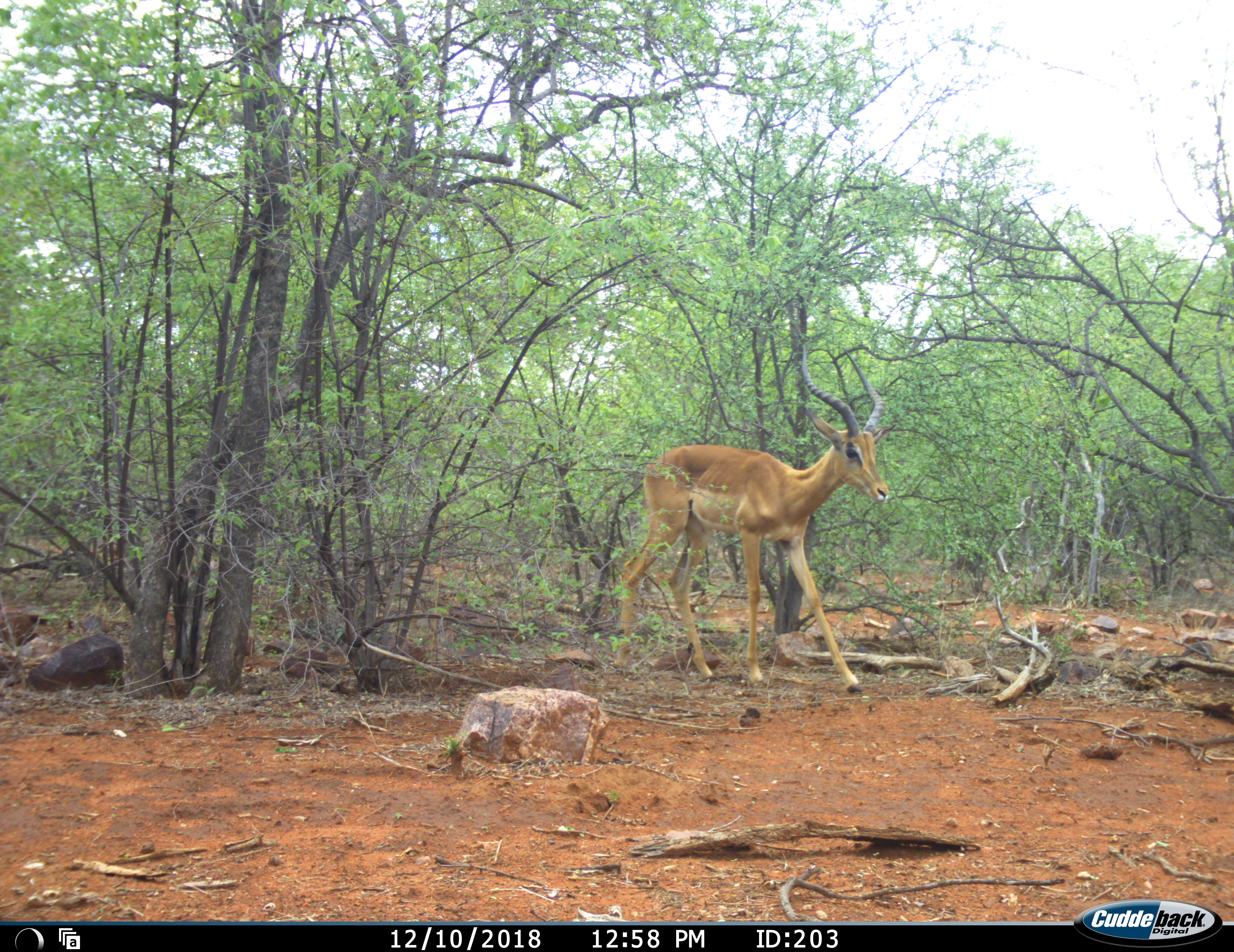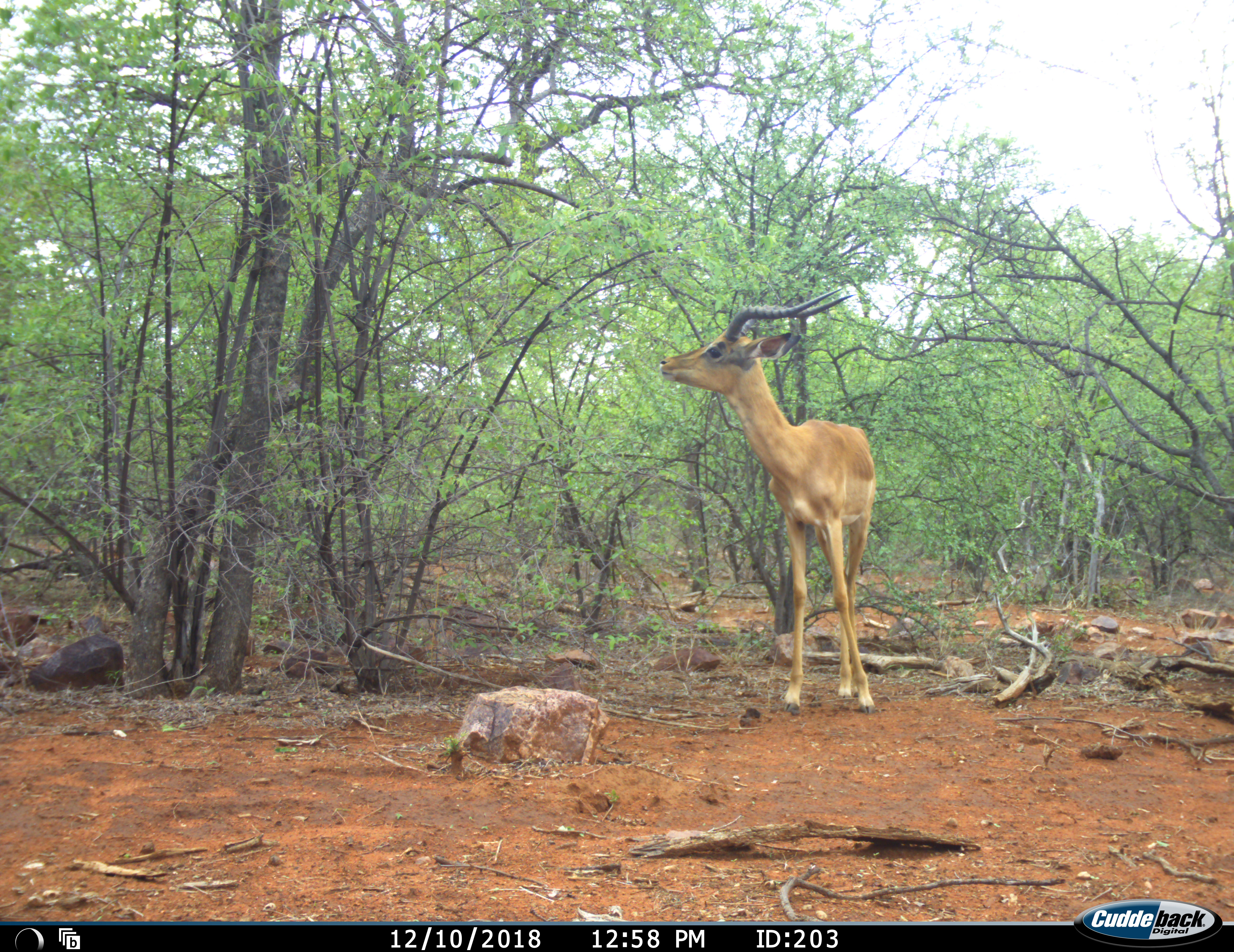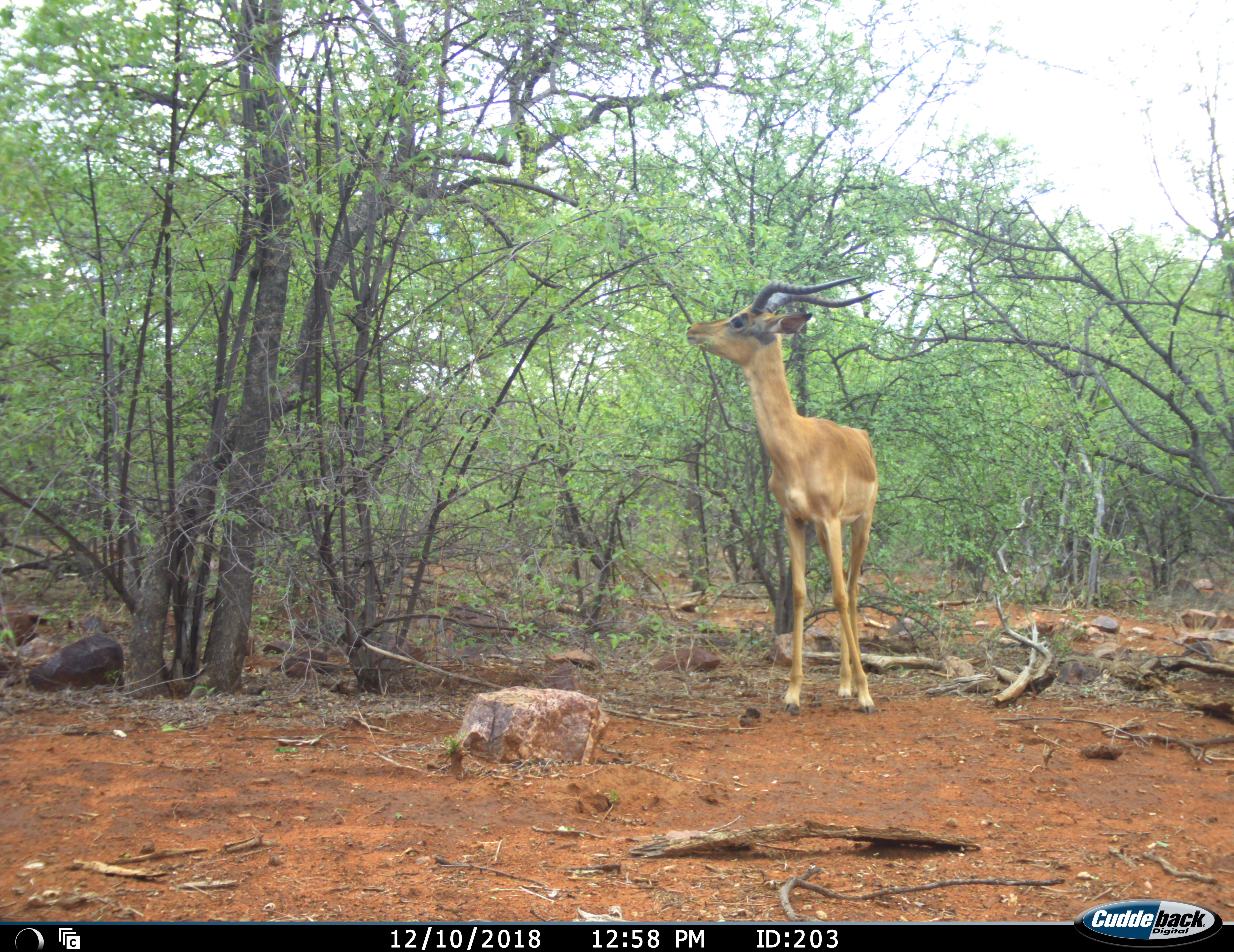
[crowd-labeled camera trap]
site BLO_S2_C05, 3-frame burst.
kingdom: Animalia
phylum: Chordata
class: Mammalia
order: Artiodactyla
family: Bovidae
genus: Aepyceros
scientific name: Aepyceros melampus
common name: impala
Impala (Aepyceros melampus), count 1. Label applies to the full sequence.